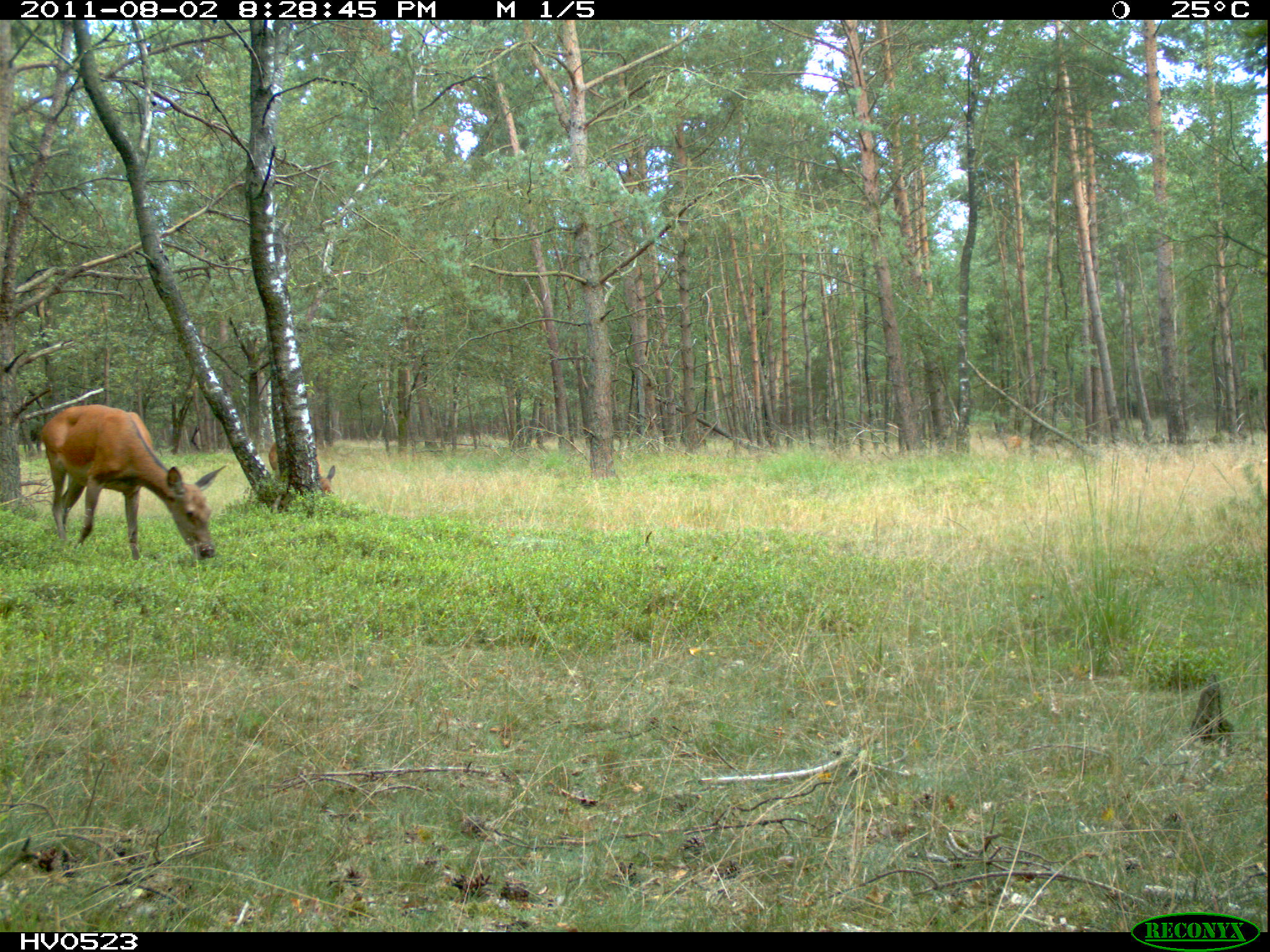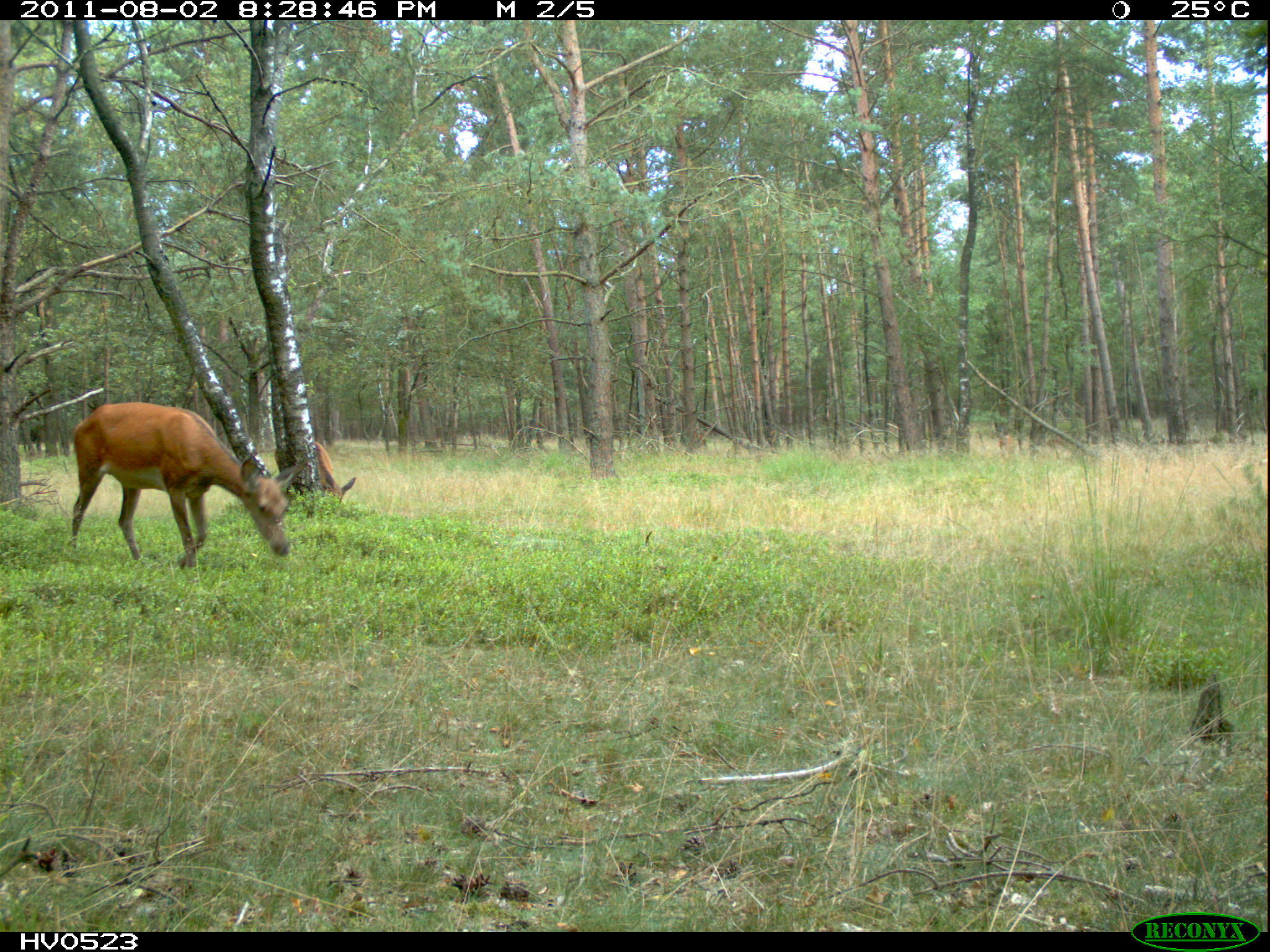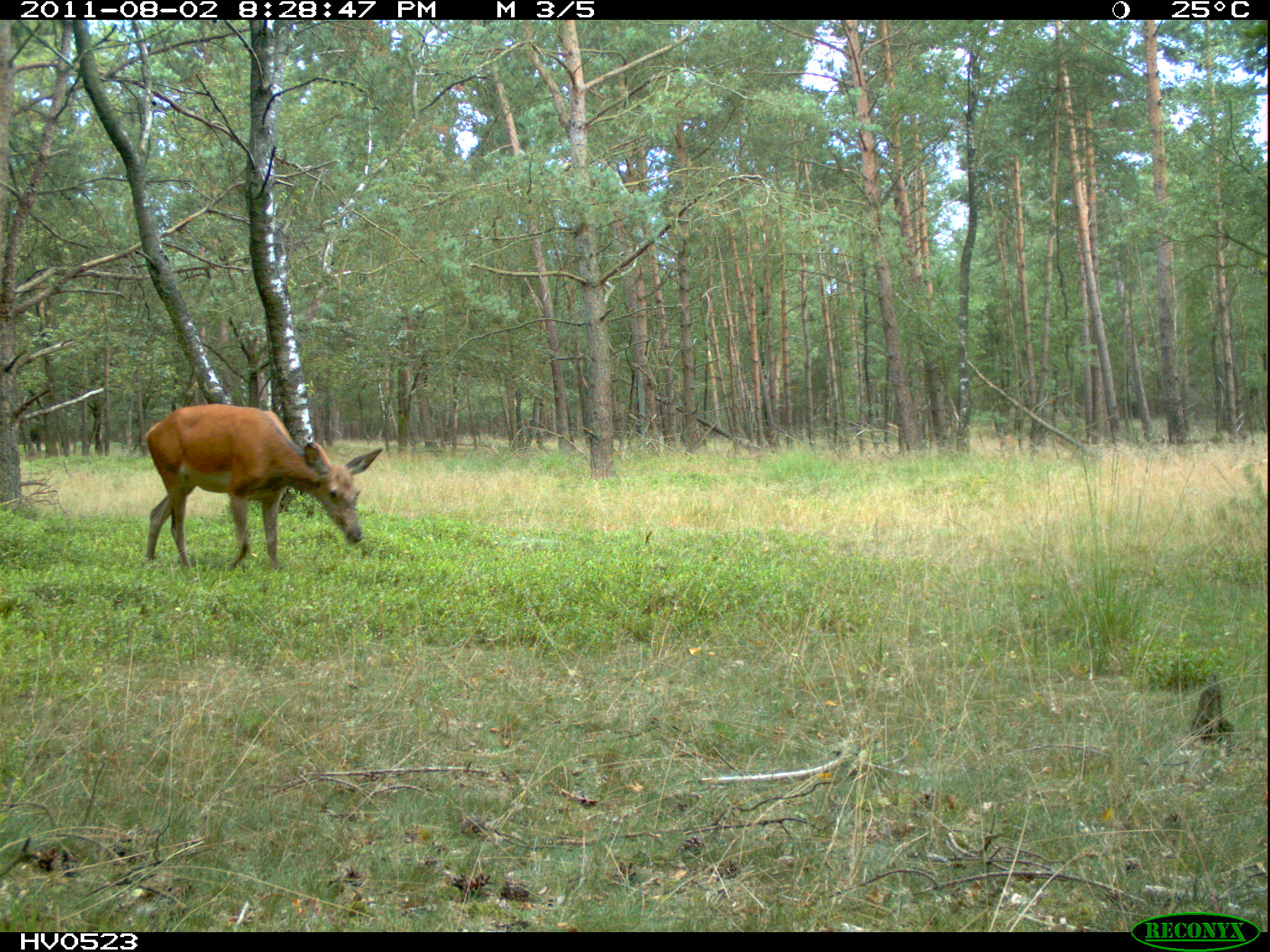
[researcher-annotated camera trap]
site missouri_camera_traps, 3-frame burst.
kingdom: Animalia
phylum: Chordata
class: Mammalia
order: Artiodactyla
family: Cervidae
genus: Cervus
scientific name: Cervus elaphus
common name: red deer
Red deer (Cervus elaphus). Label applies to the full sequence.